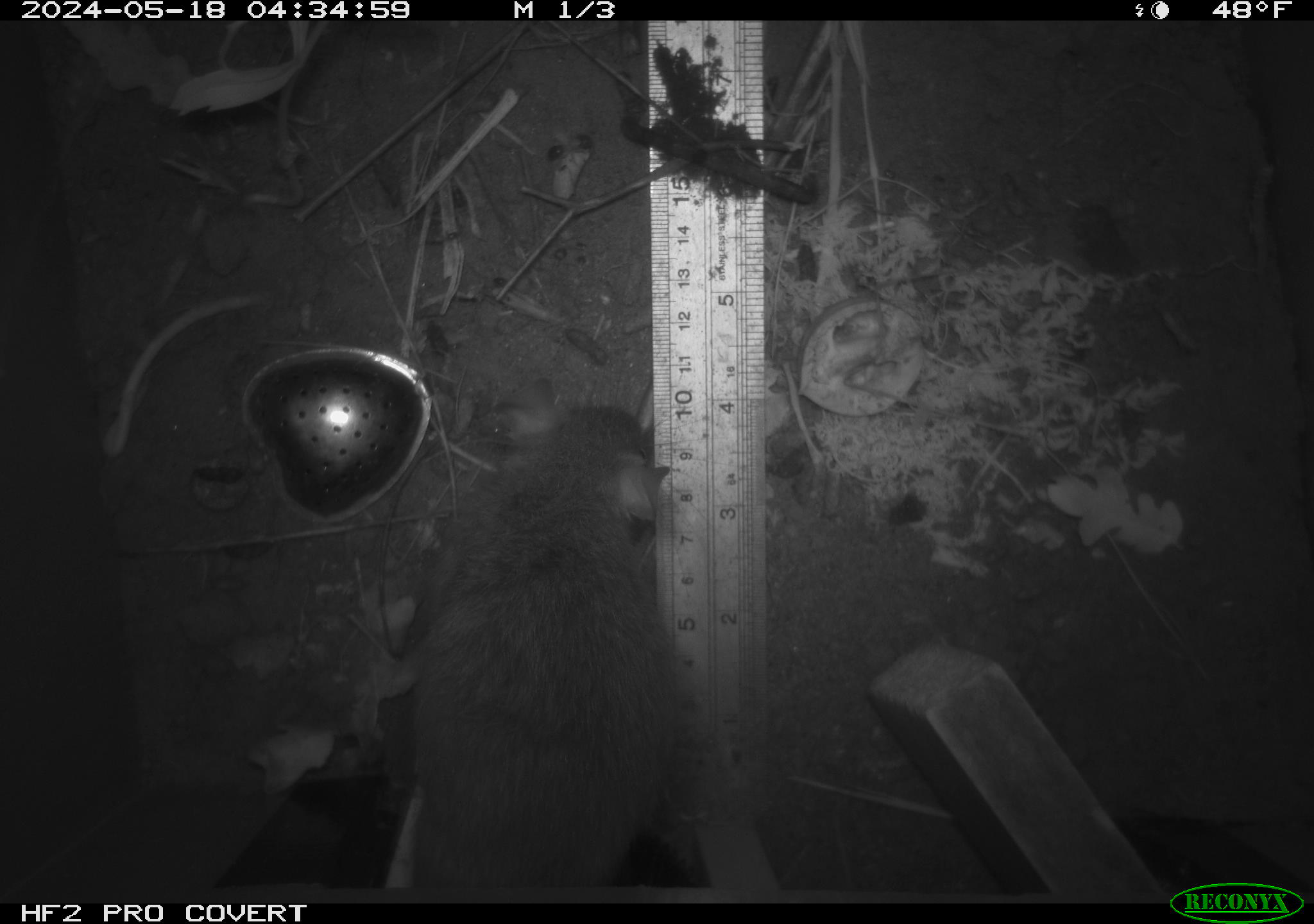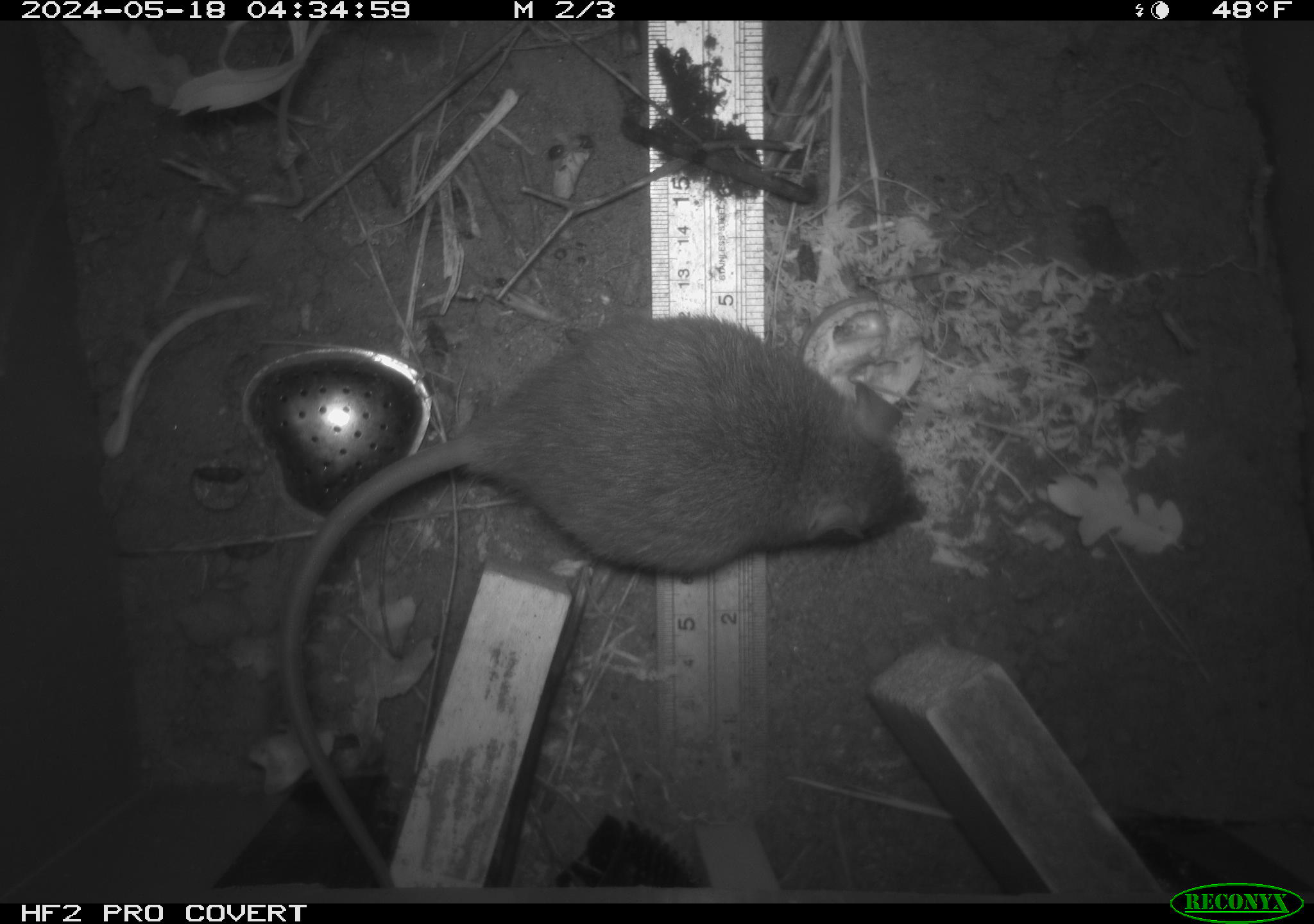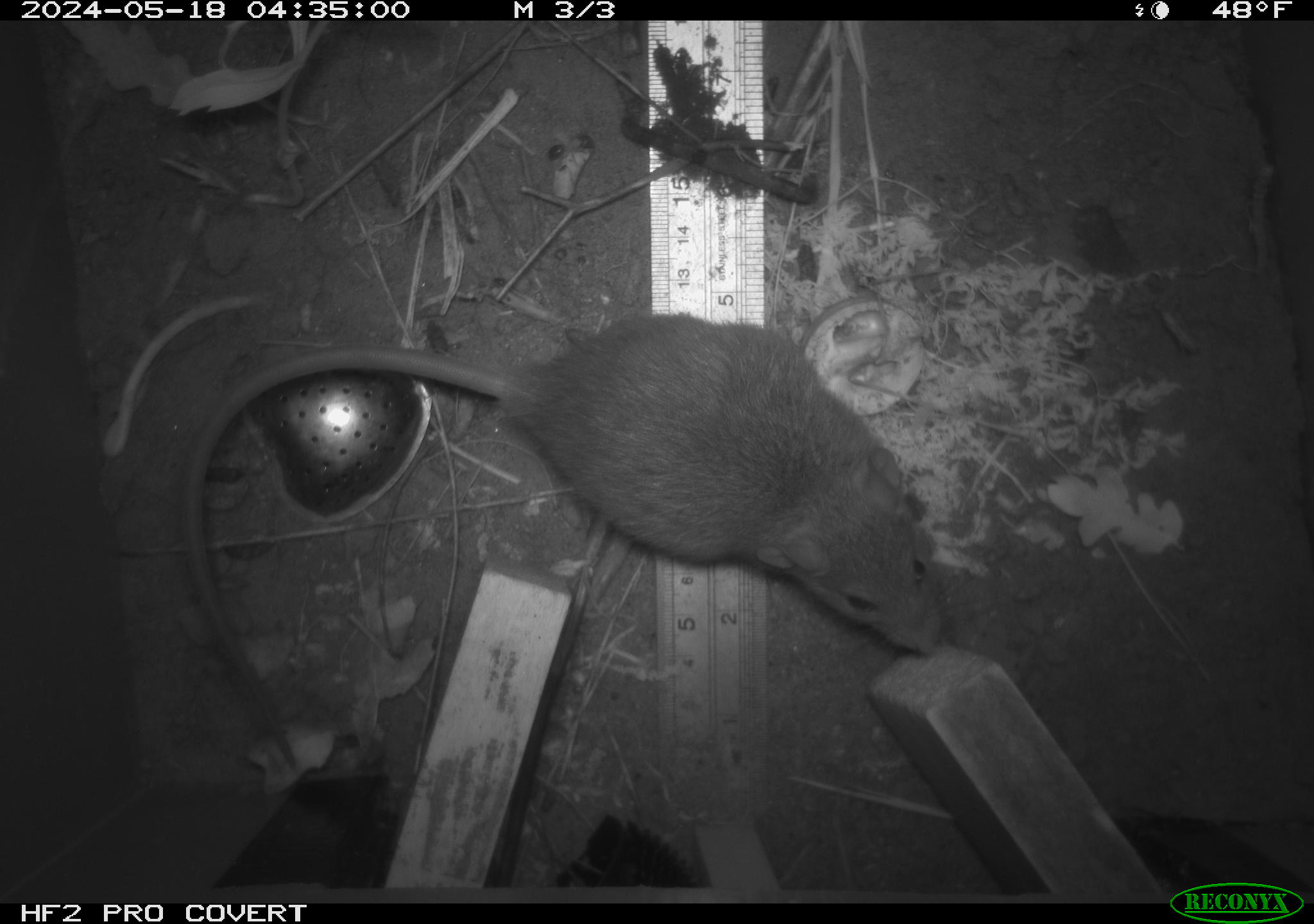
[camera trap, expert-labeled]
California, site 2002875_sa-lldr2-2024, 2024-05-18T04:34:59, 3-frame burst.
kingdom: Animalia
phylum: Chordata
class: Mammalia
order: Rodentia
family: Muridae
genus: Rattus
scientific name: Rattus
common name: rat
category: rattus species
Rattus species (rat) (Rattus).